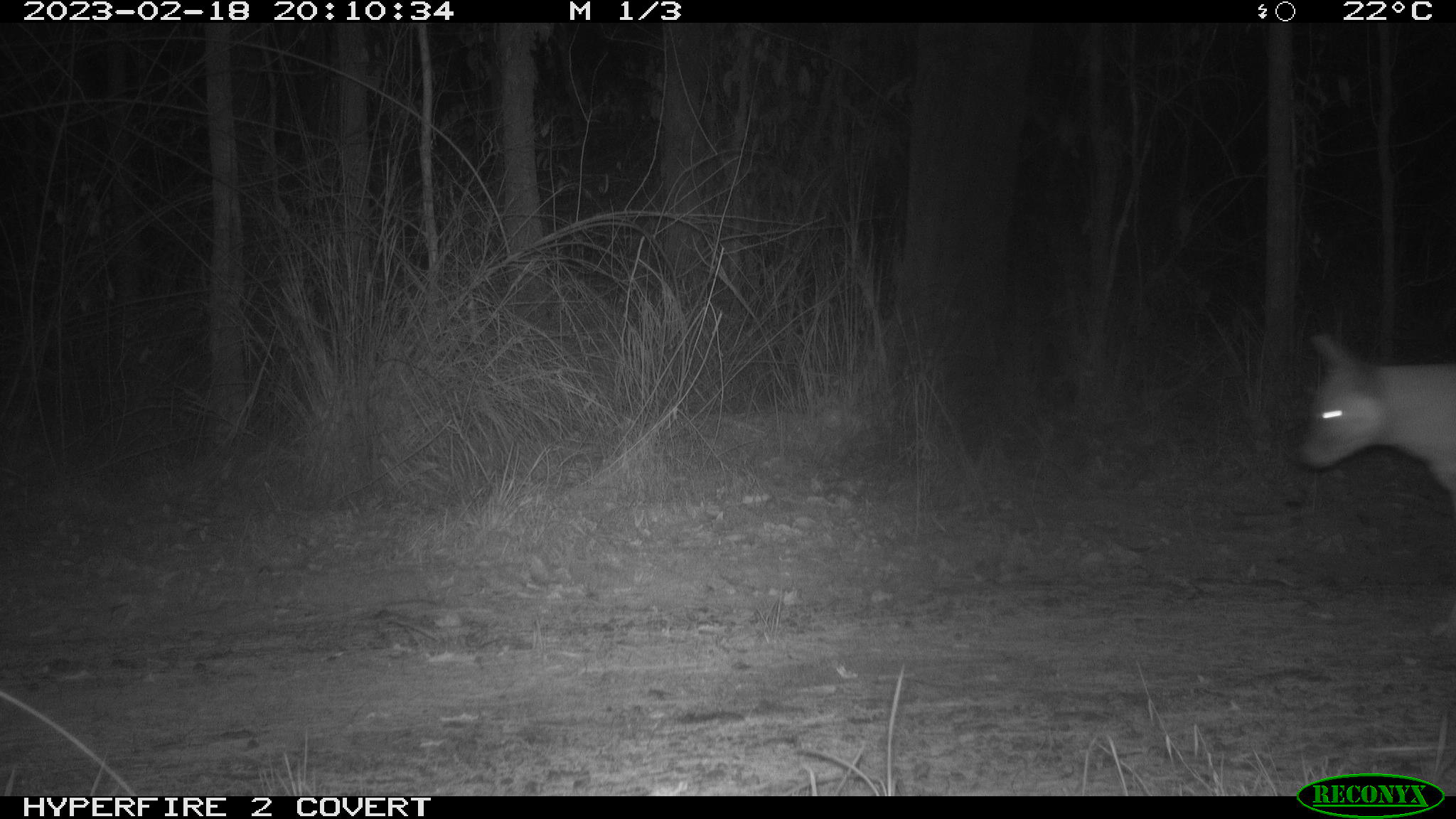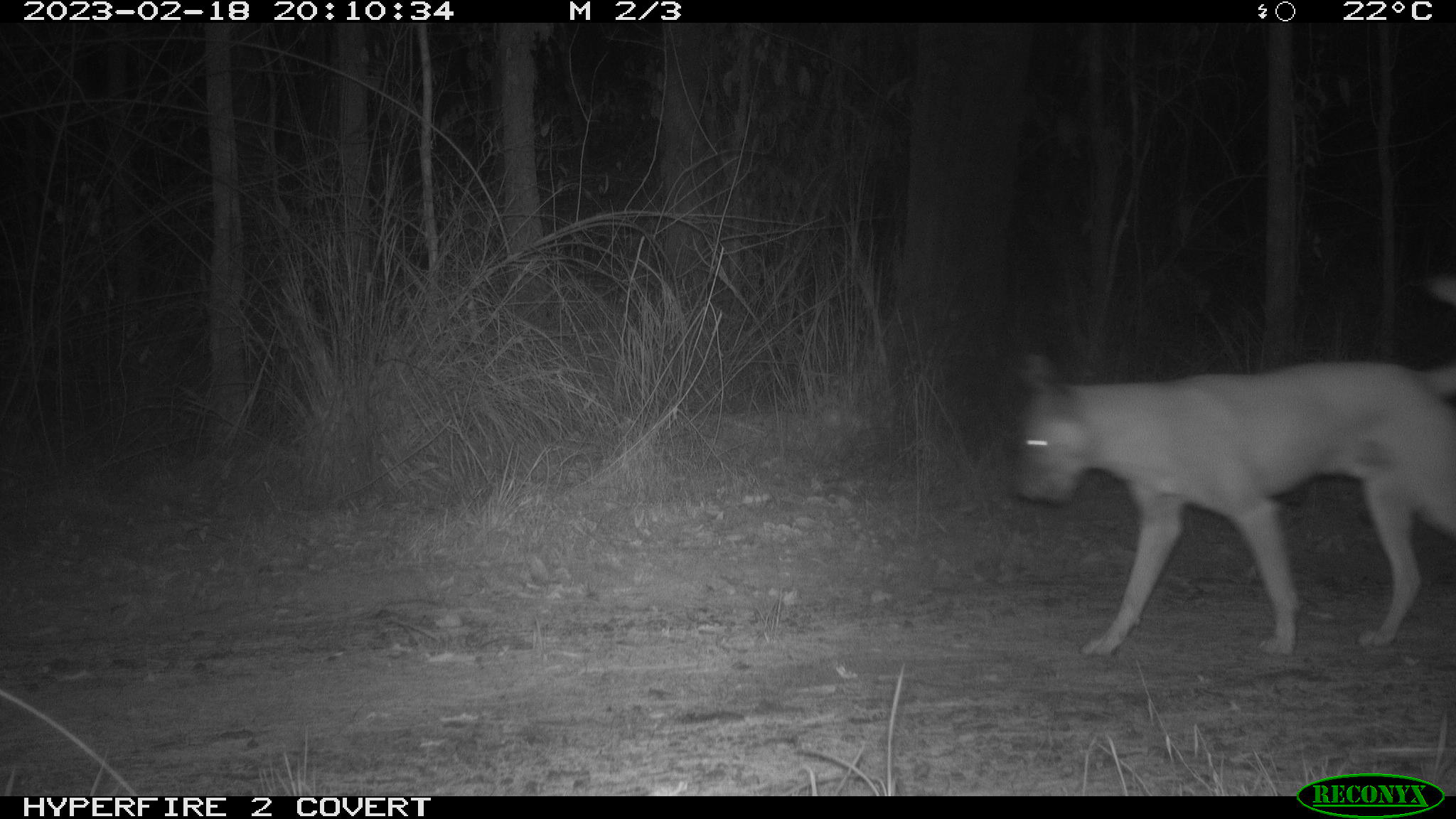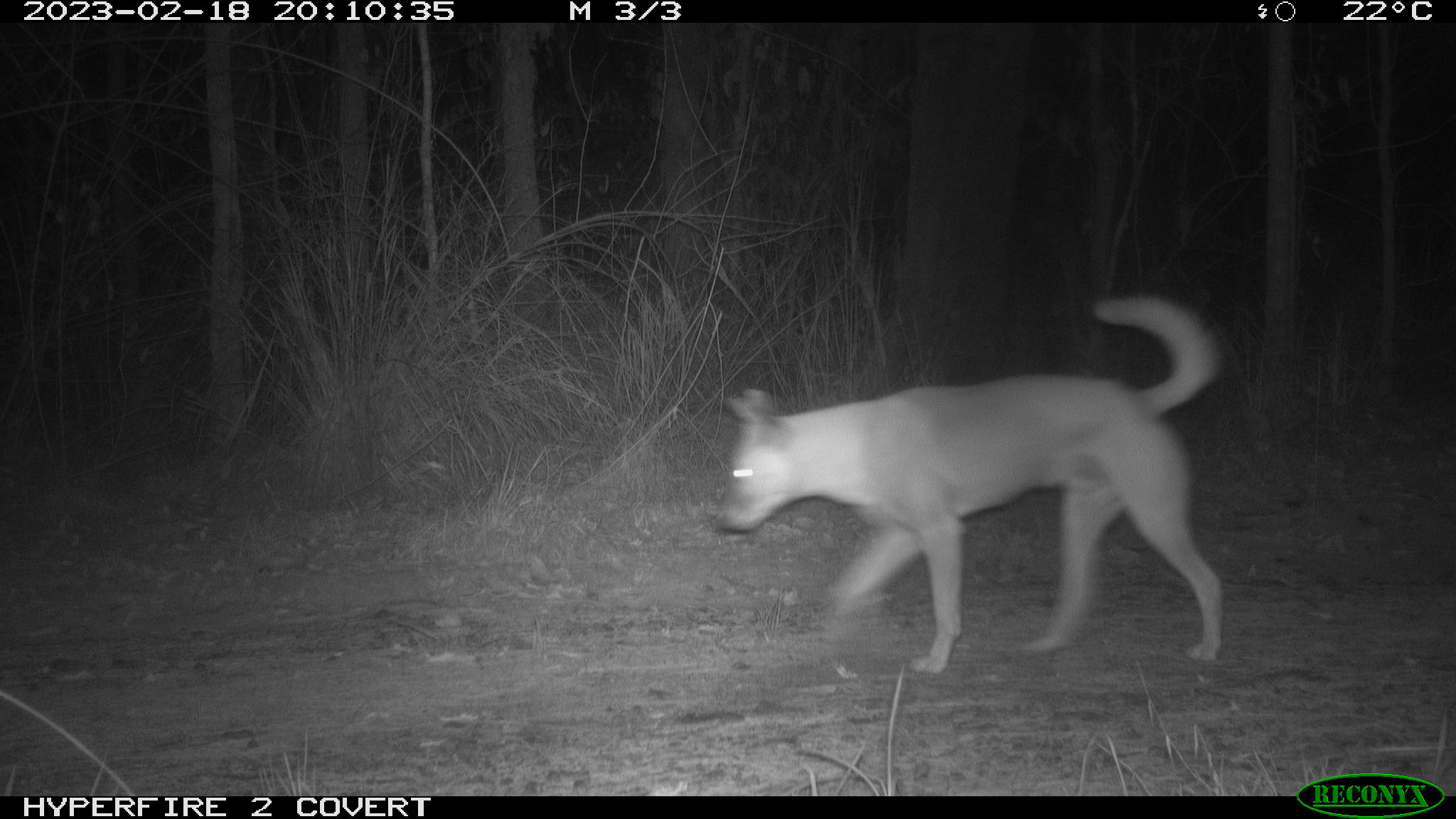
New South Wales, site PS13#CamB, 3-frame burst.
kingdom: Animalia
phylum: Chordata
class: Mammalia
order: Carnivora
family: Canidae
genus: Canis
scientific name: Canis familiaris dingo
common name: dingo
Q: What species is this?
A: Dingo (Canis familiaris dingo).